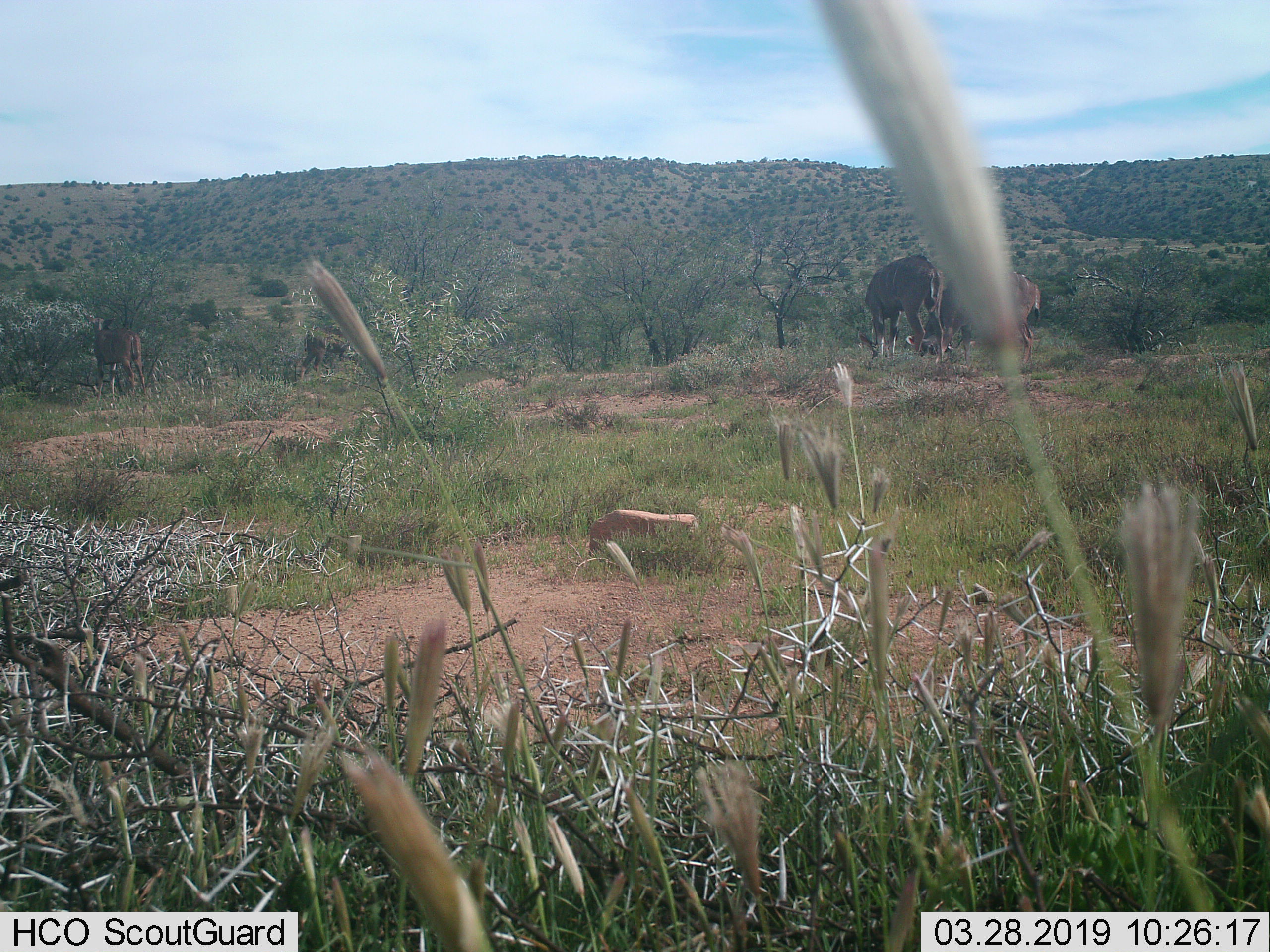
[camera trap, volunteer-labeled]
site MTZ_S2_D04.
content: unidentified animal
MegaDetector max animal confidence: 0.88